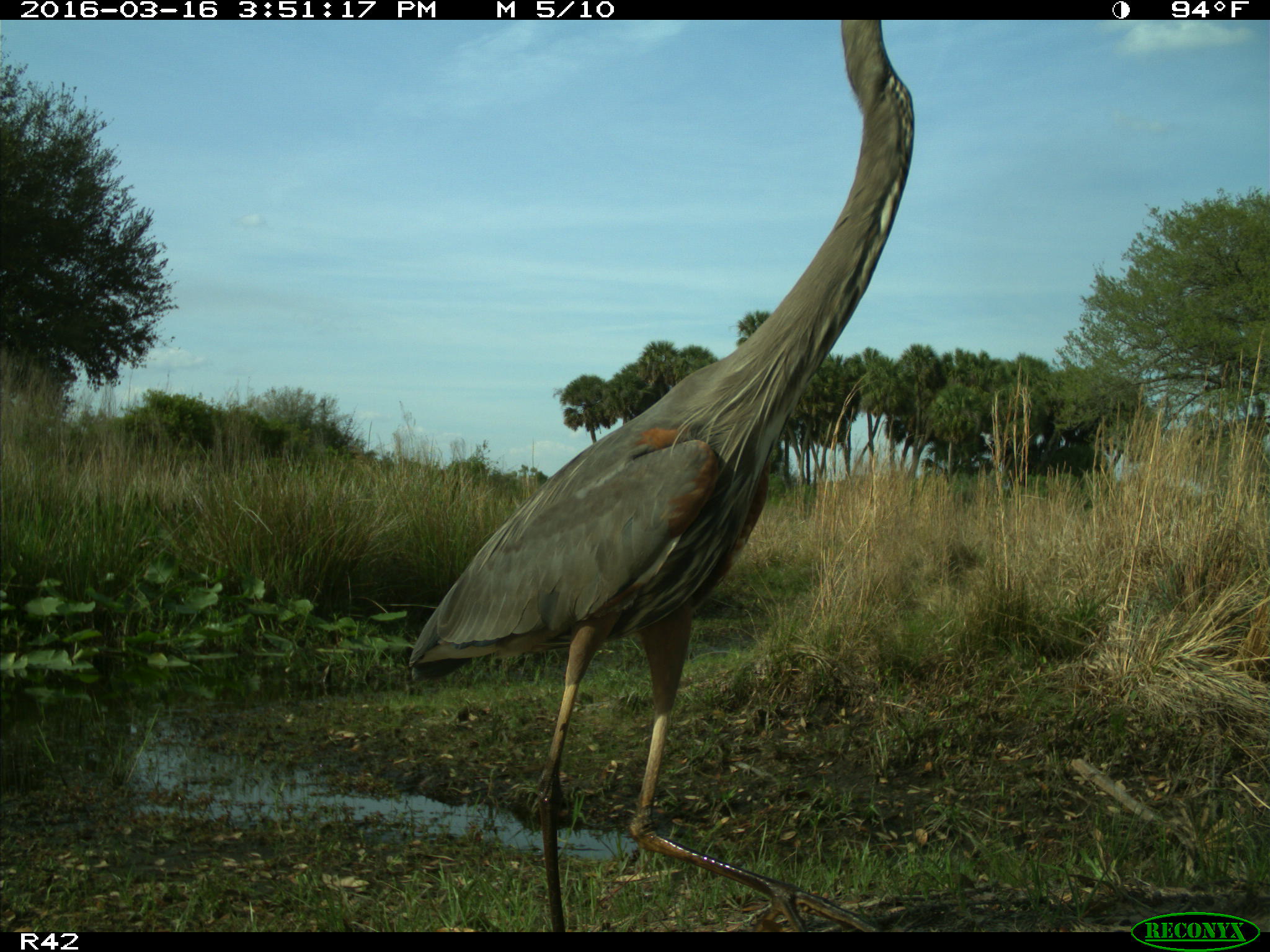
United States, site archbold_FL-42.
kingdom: Animalia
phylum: Chordata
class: Aves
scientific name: Aves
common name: birds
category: unidentified bird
Unidentified bird (birds) (Aves).